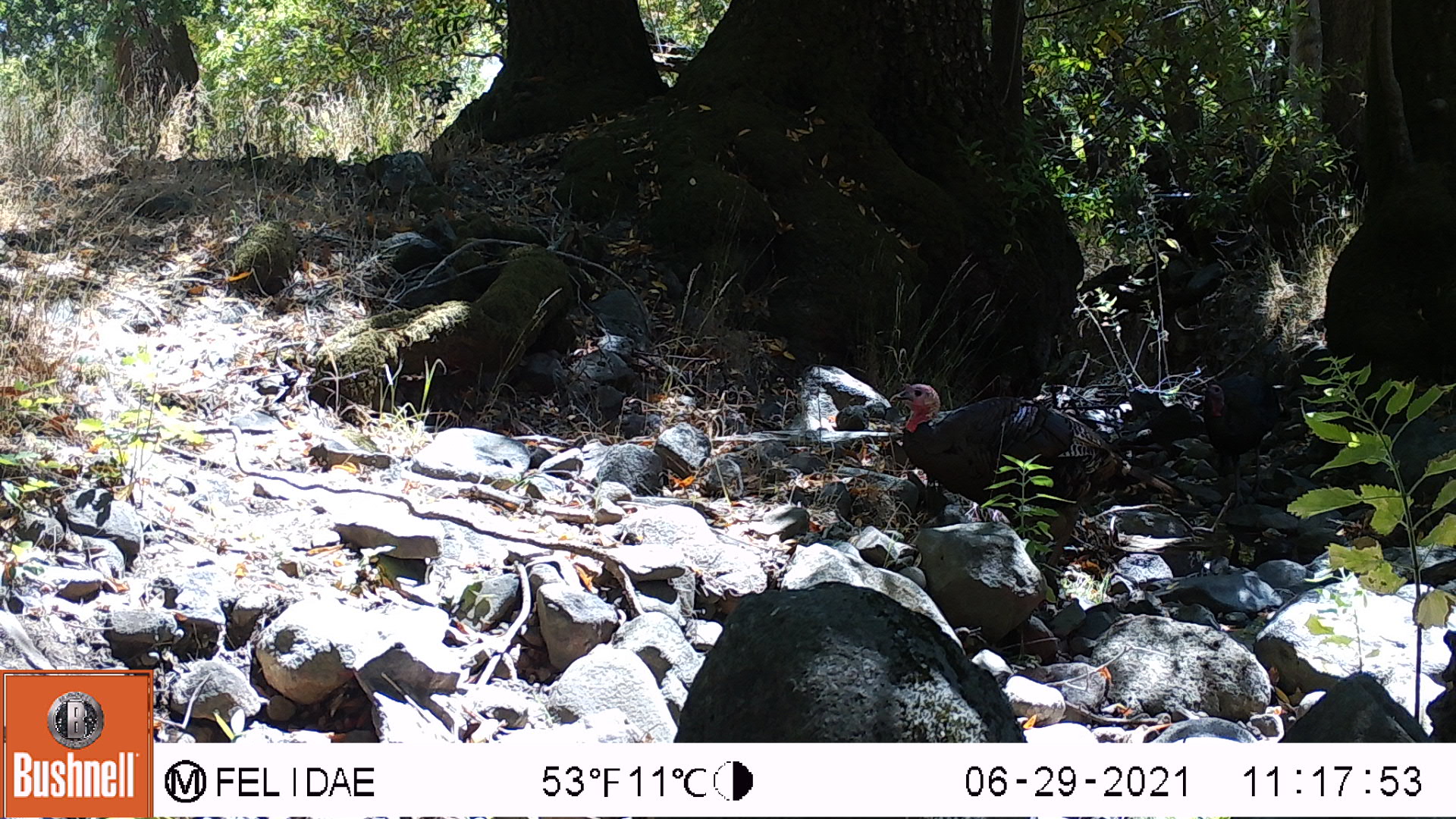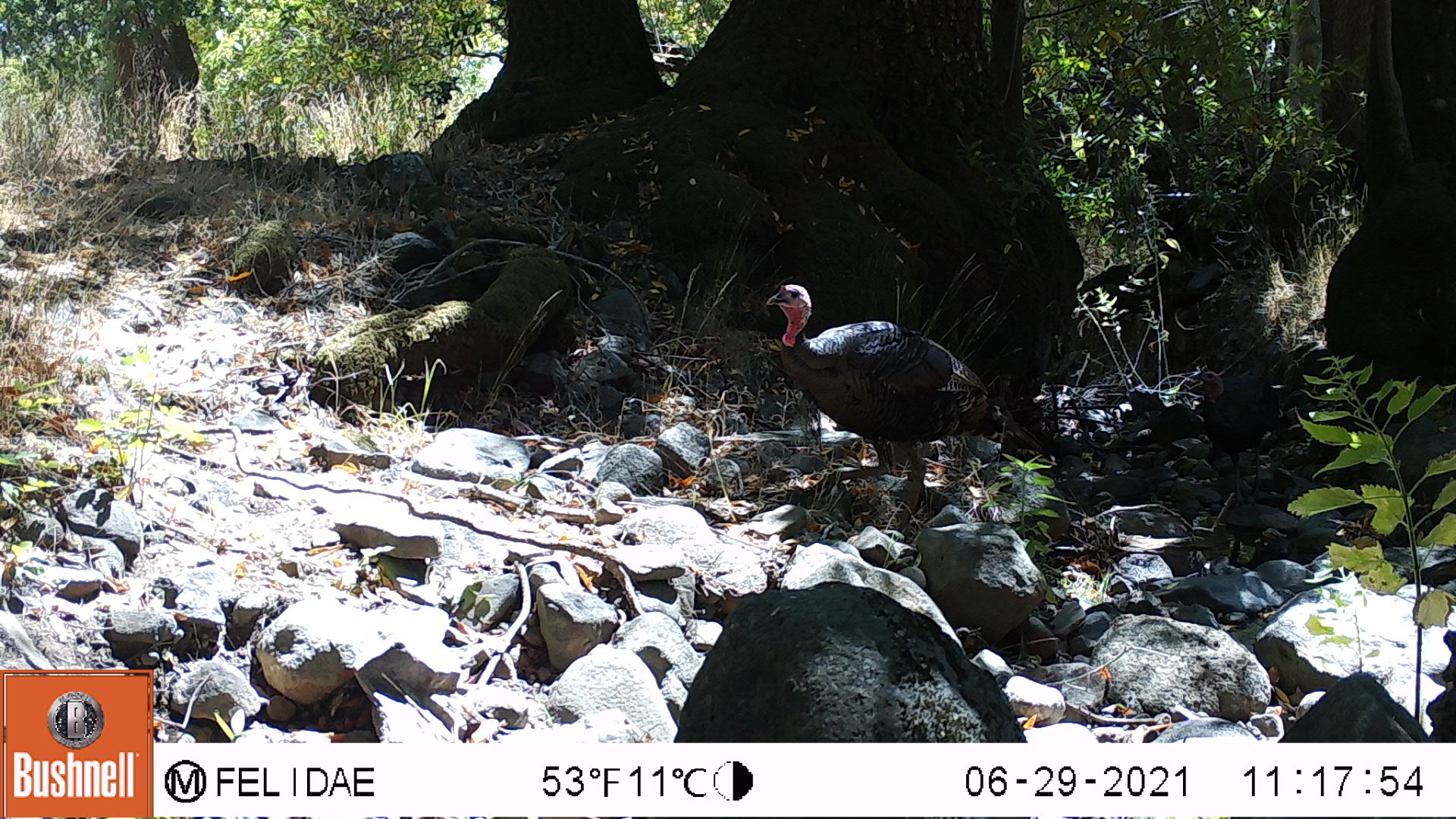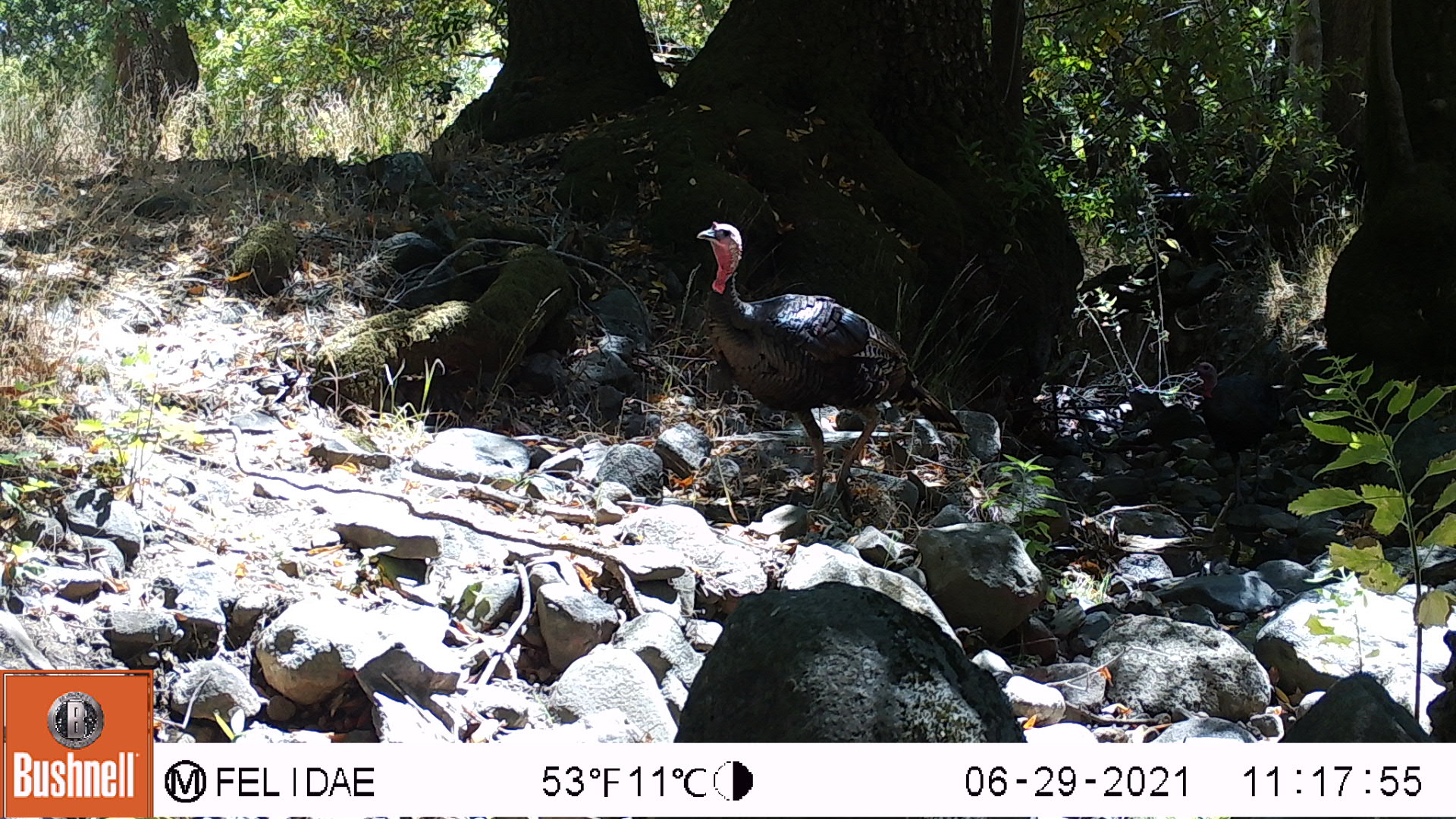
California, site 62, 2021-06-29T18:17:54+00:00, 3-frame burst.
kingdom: Animalia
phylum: Chordata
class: Aves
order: Galliformes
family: Phasianidae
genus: Meleagris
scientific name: Meleagris gallopavo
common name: turkey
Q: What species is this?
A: Turkey (Meleagris gallopavo).